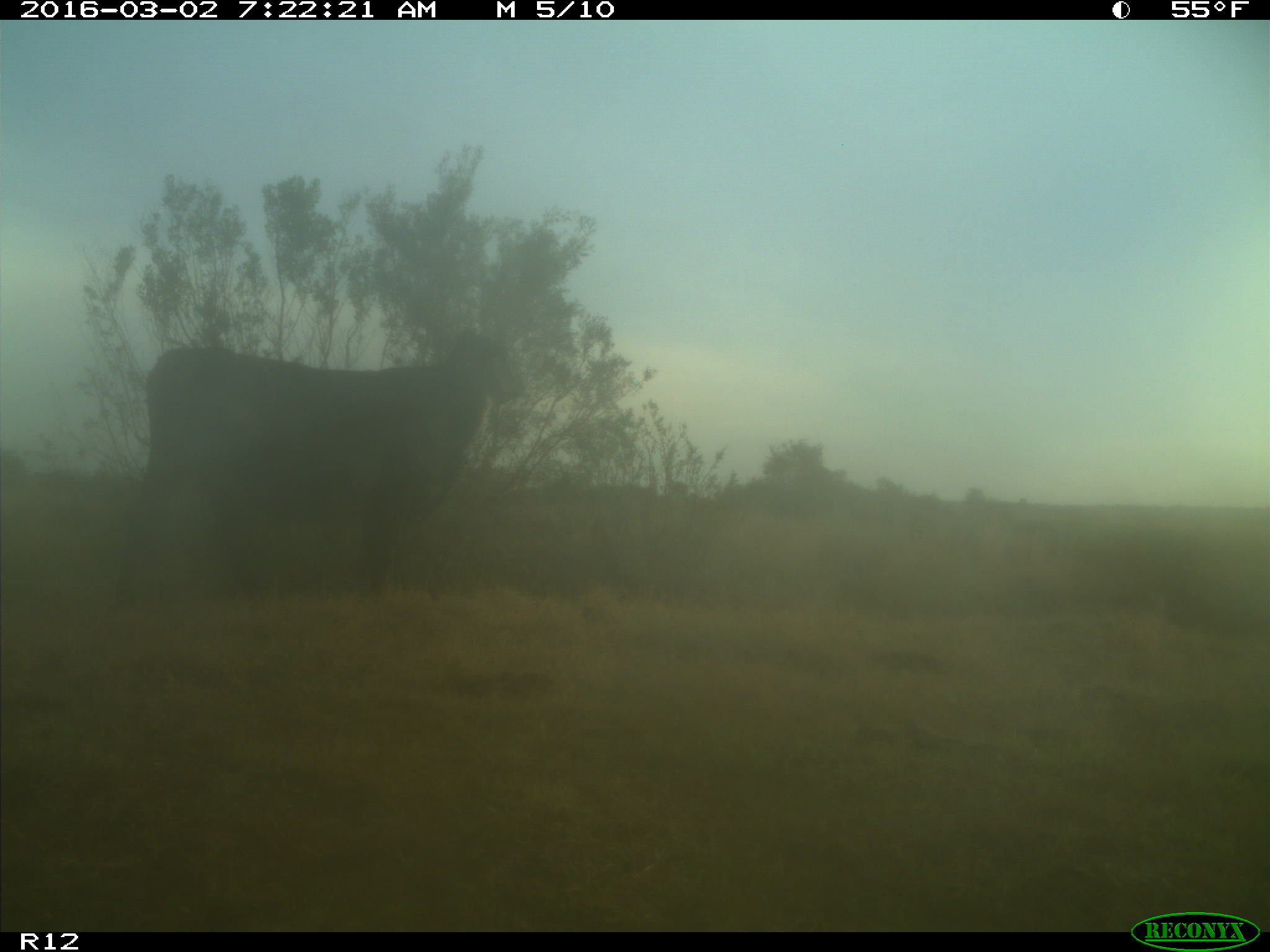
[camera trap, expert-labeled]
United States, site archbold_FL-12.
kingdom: Animalia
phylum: Chordata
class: Mammalia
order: Artiodactyla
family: Bovidae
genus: Bos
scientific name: Bos taurus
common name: domestic cow